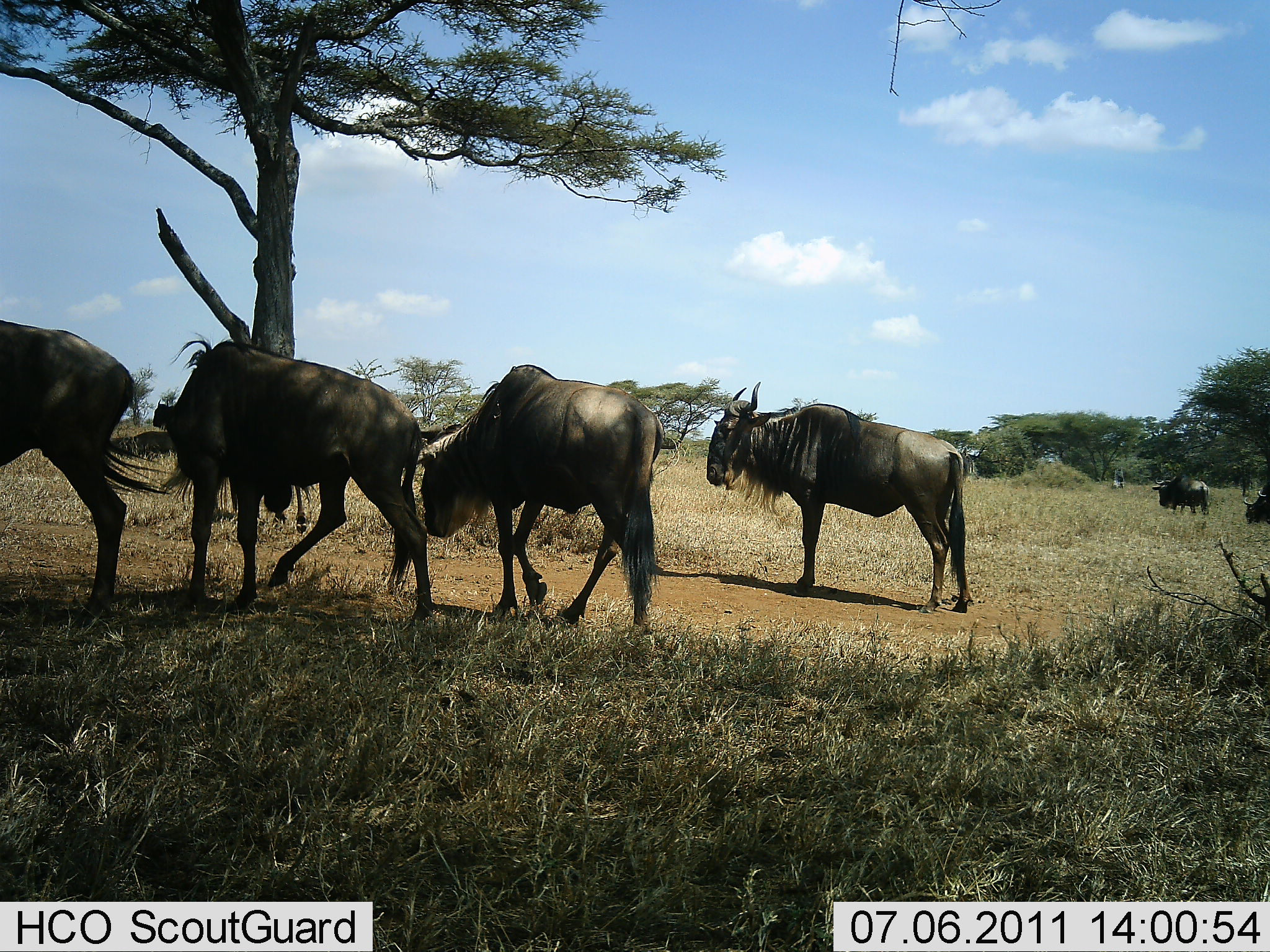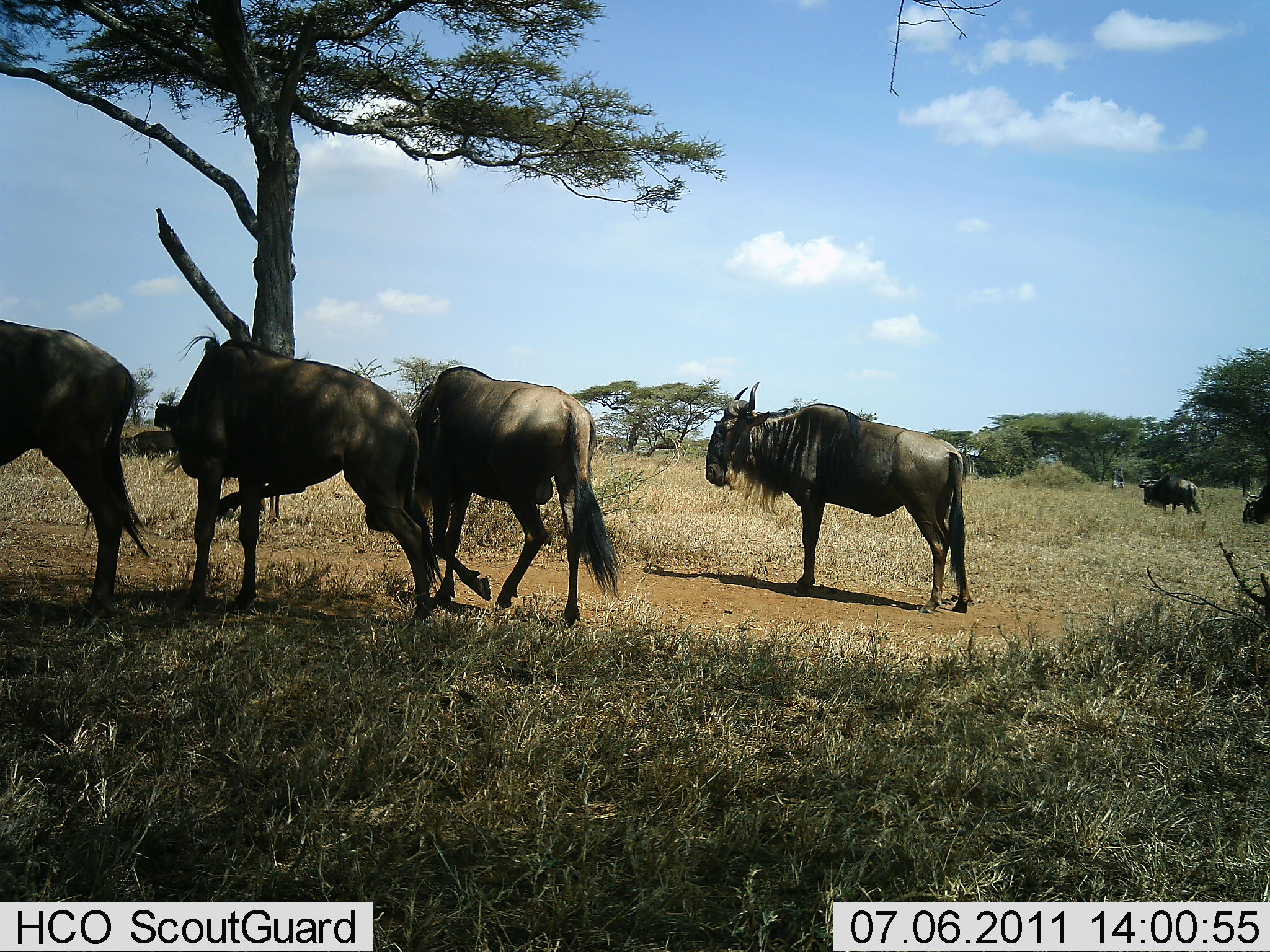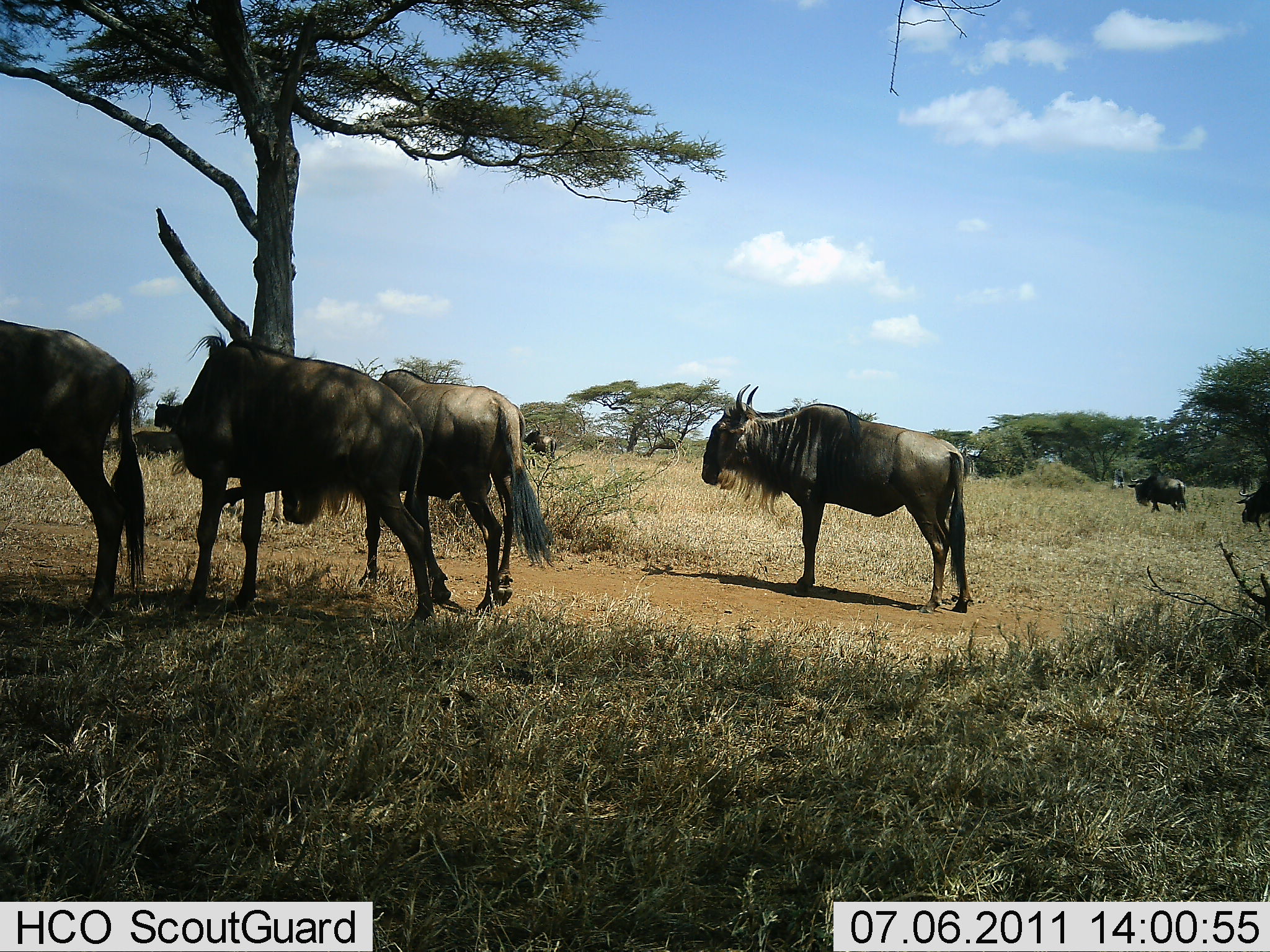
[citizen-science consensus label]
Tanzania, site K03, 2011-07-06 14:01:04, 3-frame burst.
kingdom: Animalia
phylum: Chordata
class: Mammalia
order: Artiodactyla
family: Bovidae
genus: Connochaetes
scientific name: Connochaetes taurinus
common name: blue wildebeest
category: wildebeest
Wildebeest (blue wildebeest) (Connochaetes taurinus), count 6. Behavior (volunteer vote fractions): standing 85%, resting 8%, moving 54%, interacting 0%. Young present (vote fraction): 0%. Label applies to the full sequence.